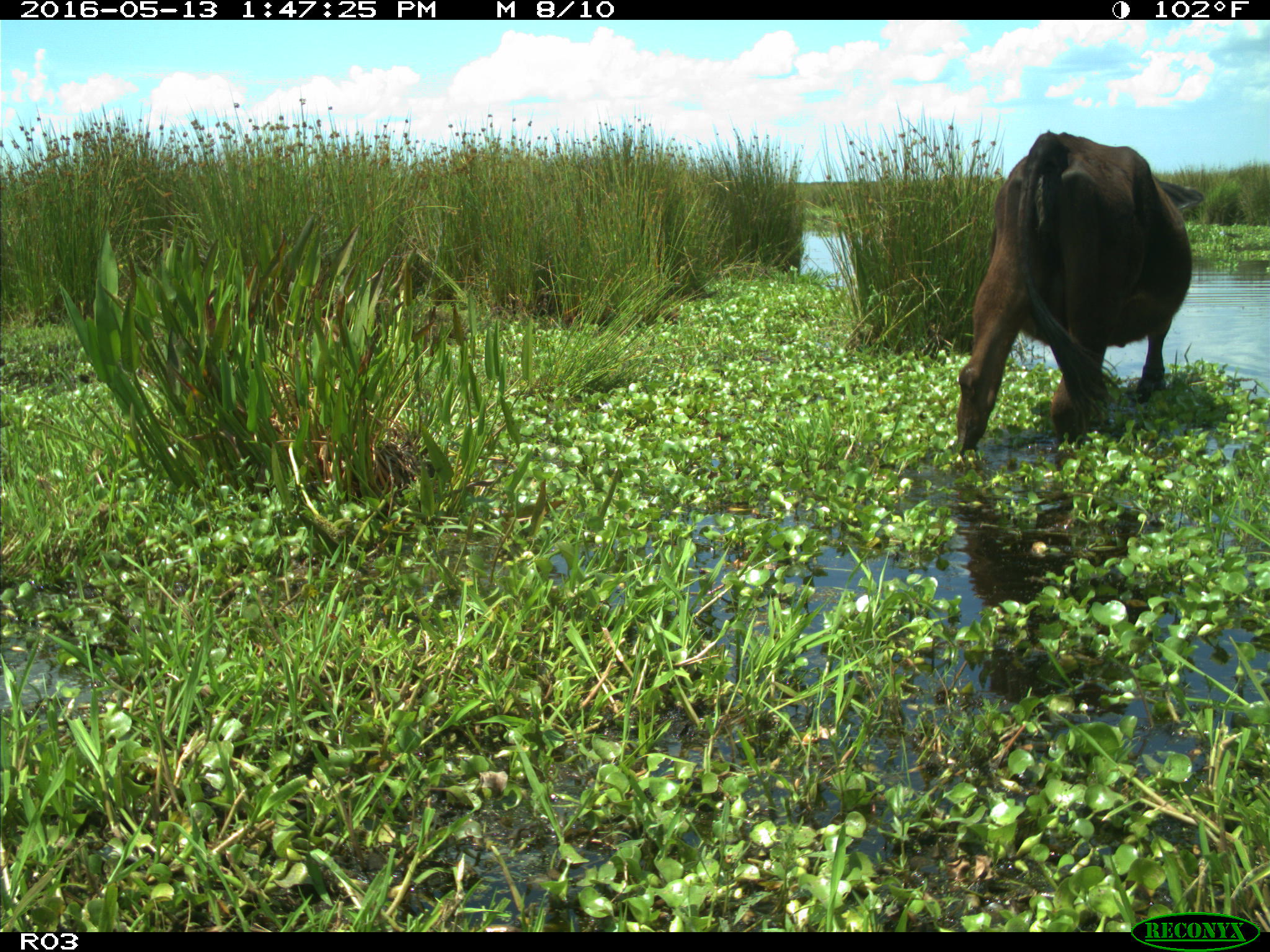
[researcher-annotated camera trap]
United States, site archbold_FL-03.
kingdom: Animalia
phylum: Chordata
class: Mammalia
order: Artiodactyla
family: Bovidae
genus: Bos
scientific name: Bos taurus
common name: domestic cow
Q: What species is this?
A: Bos taurus (domestic cow).